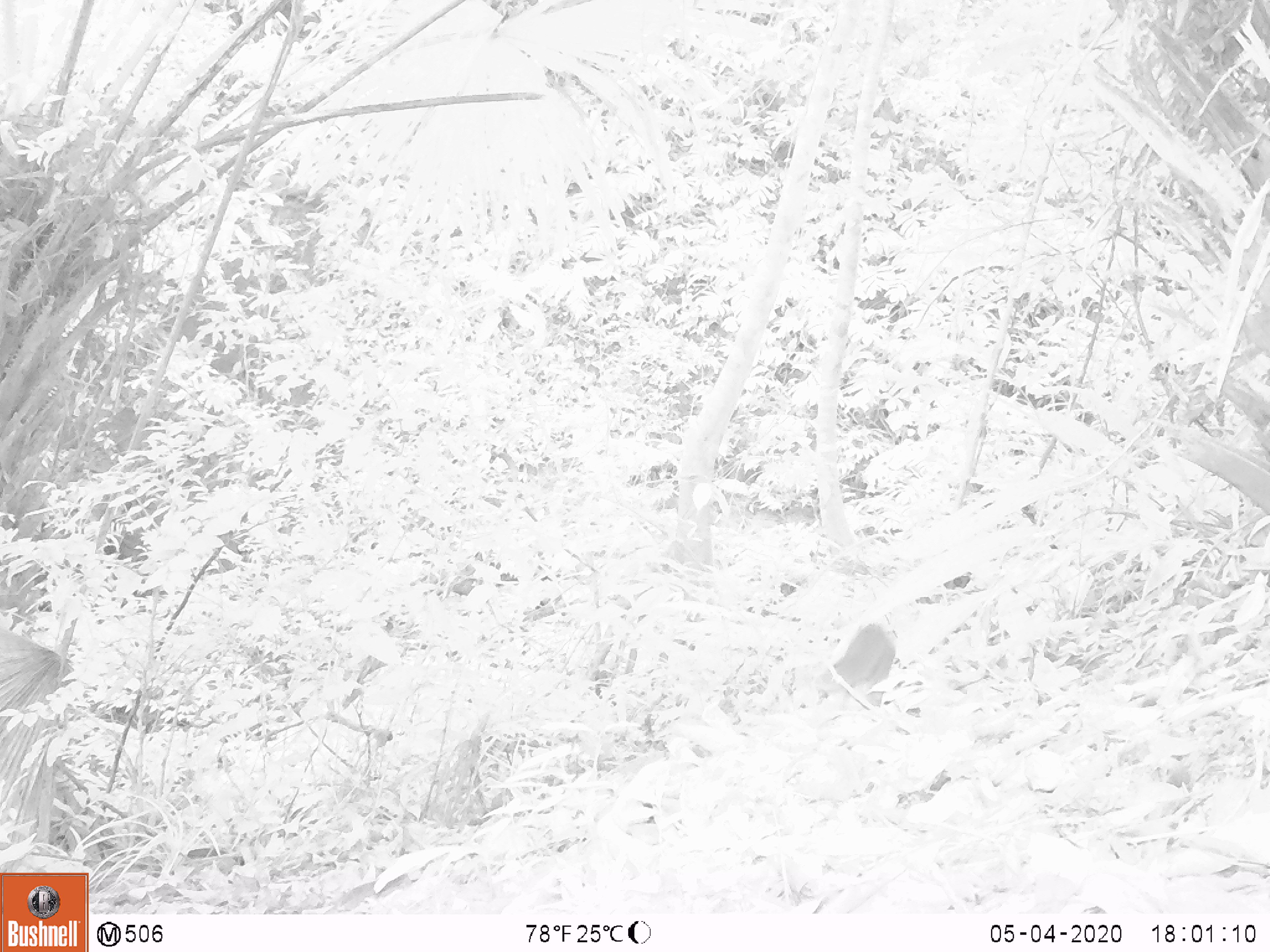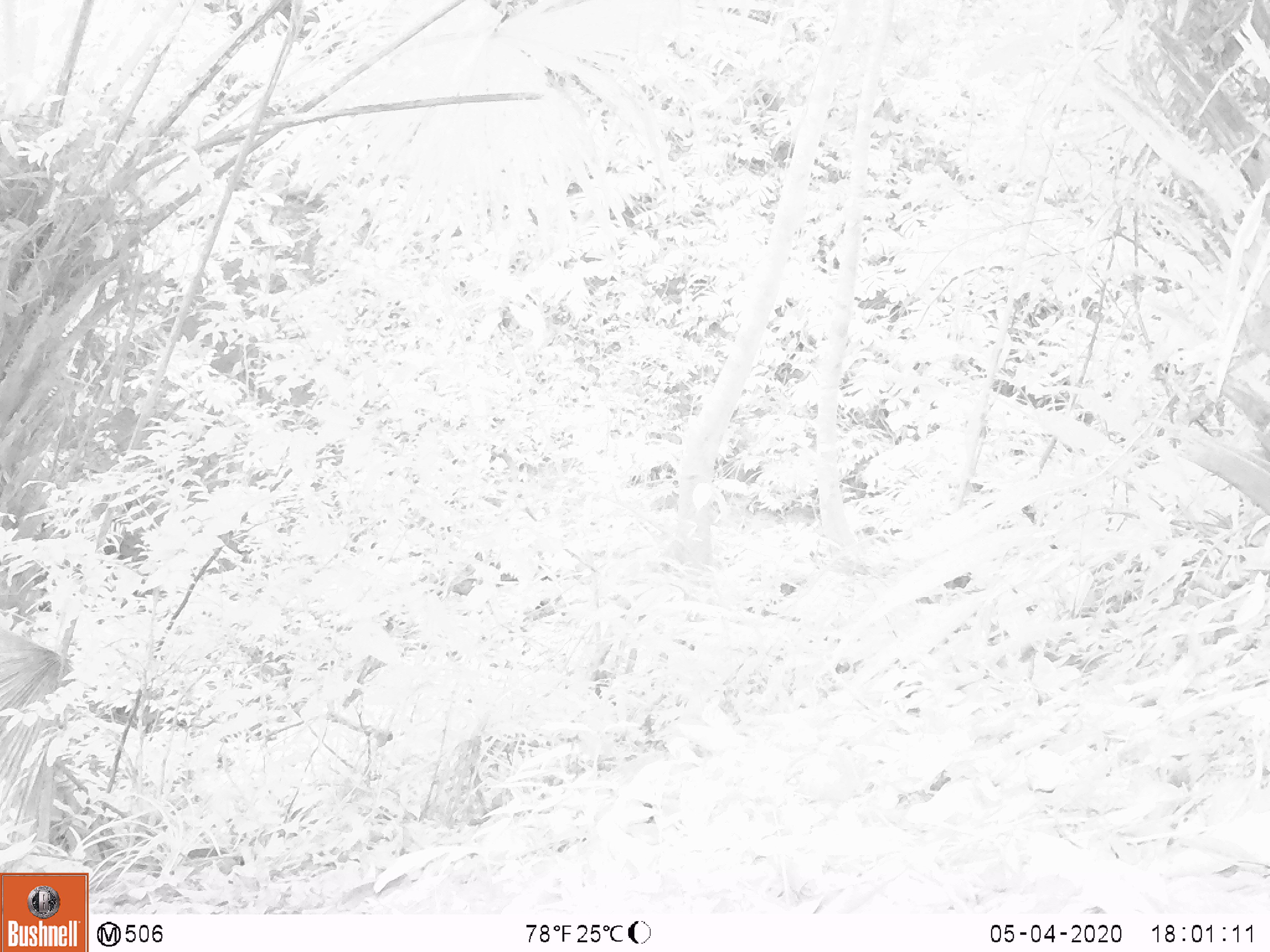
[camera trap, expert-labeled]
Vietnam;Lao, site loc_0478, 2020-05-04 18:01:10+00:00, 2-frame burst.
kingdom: Animalia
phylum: Chordata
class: Mammalia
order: Rodentia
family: Sciuridae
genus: Sciurus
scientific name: Sciurus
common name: squirrel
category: unidentified squirrel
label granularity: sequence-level